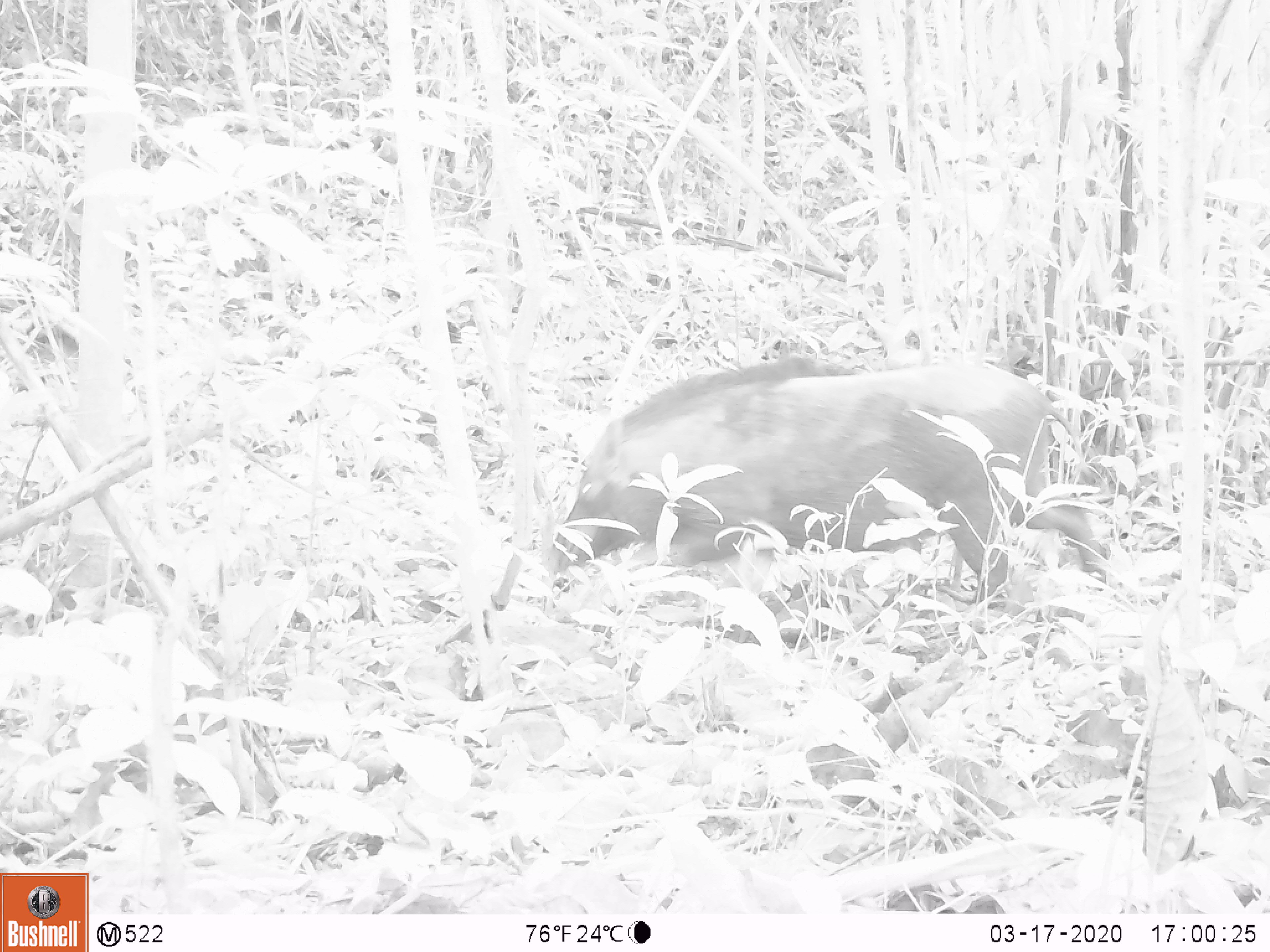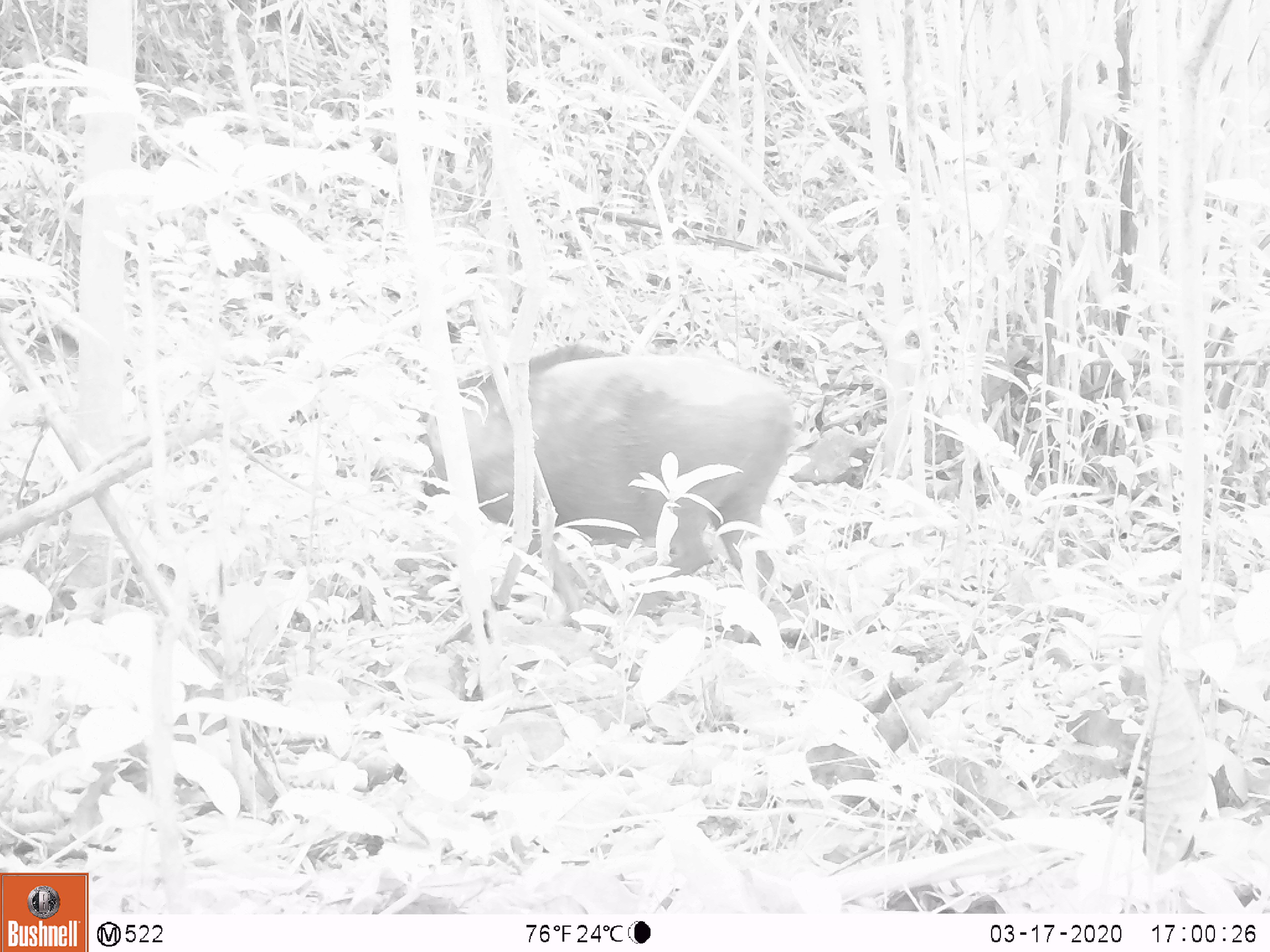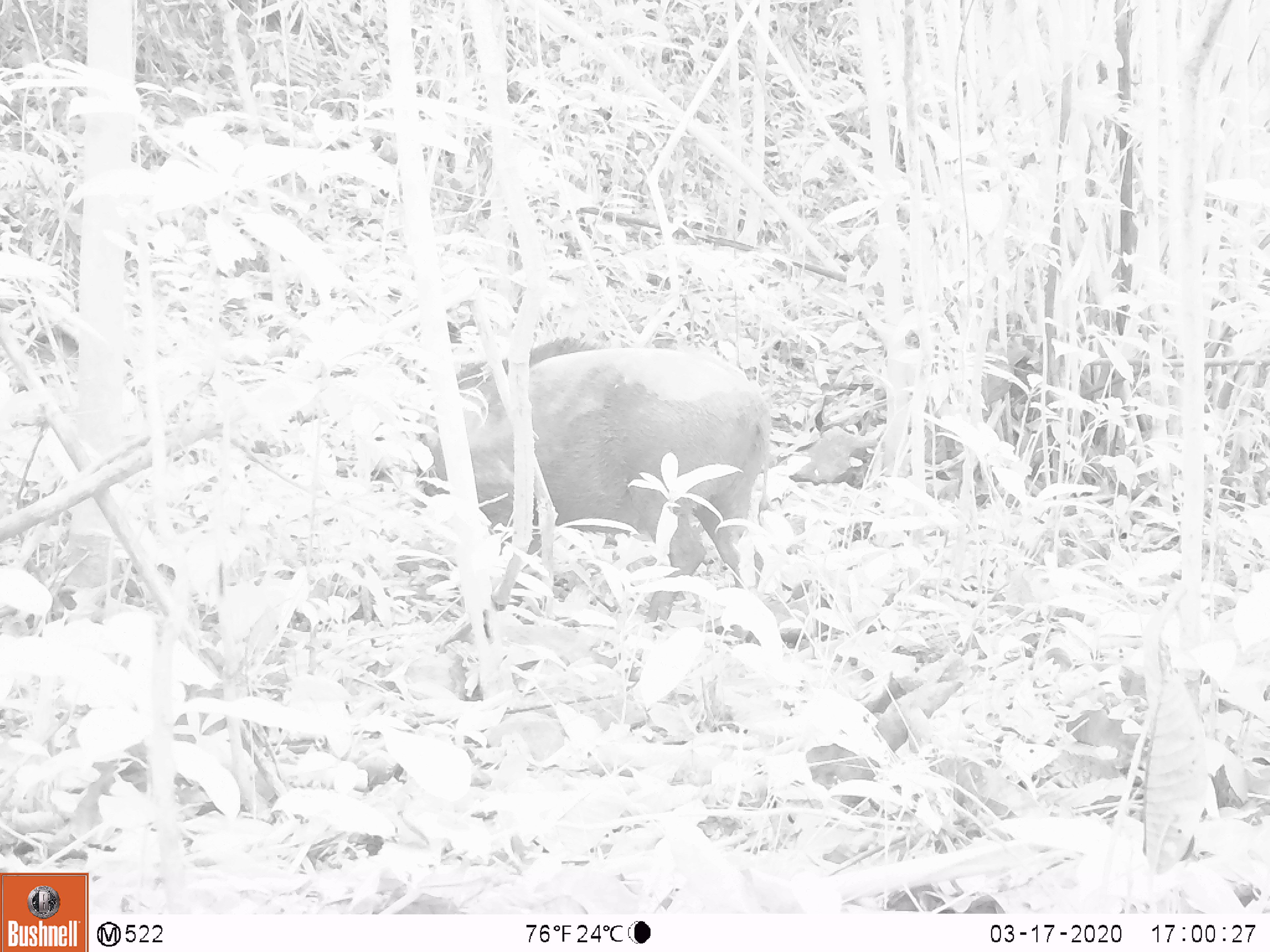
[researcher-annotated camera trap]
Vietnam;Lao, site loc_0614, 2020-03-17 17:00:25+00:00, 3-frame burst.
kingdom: Animalia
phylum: Chordata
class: Mammalia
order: Artiodactyla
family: Suidae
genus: Sus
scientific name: Sus scrofa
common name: eurasian wild pig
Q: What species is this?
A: Eurasian wild pig (Sus scrofa).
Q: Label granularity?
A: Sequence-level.